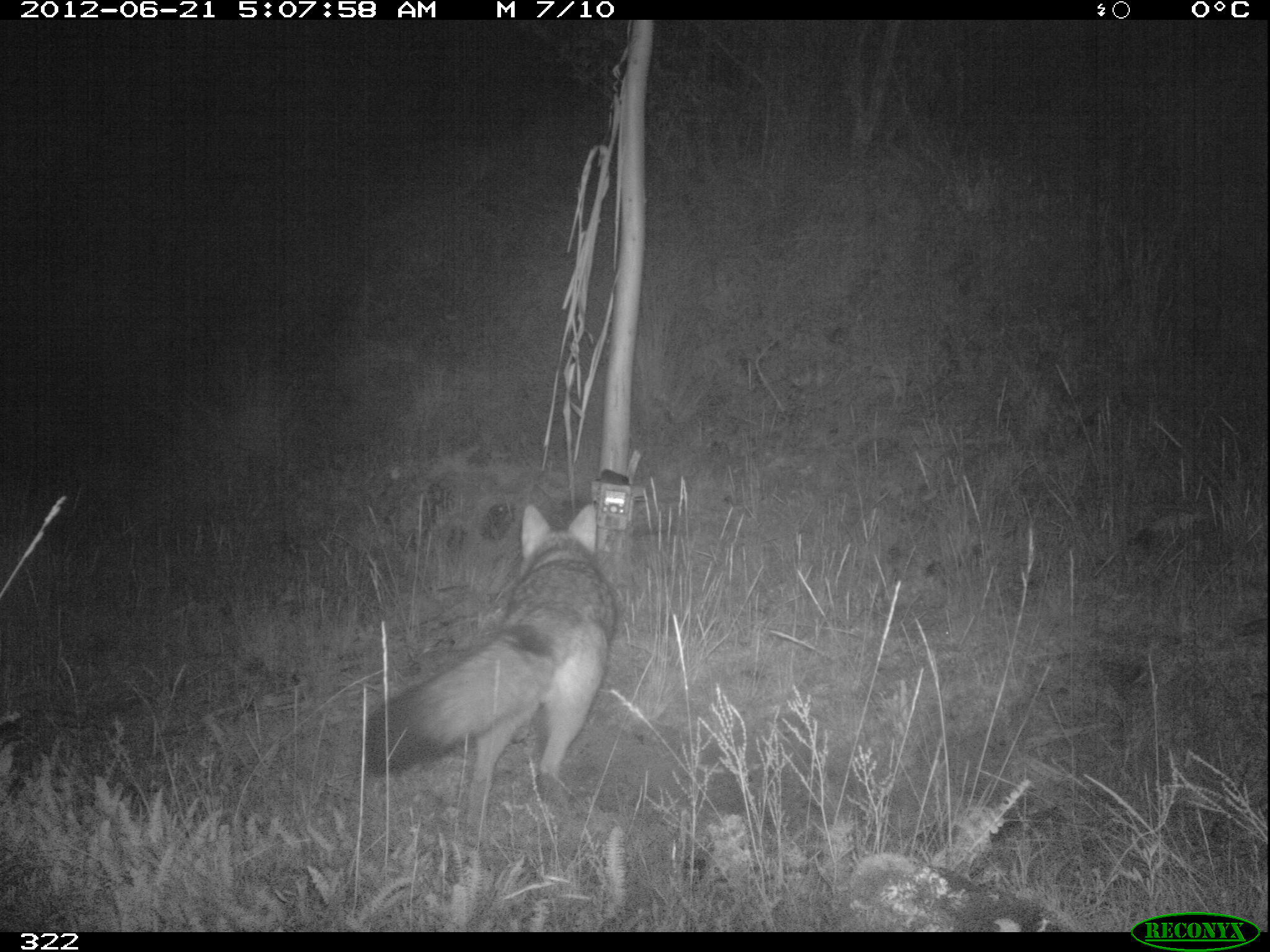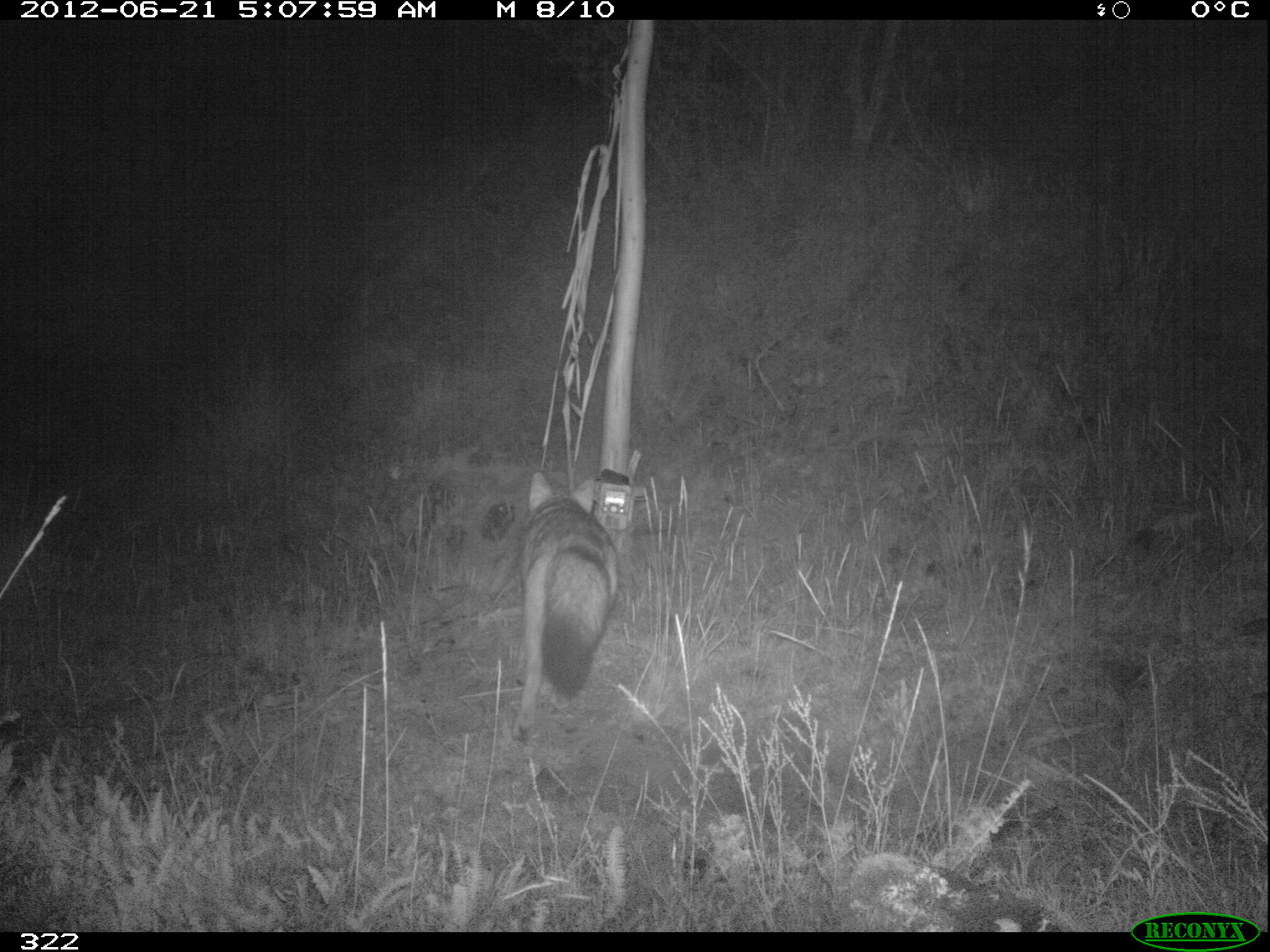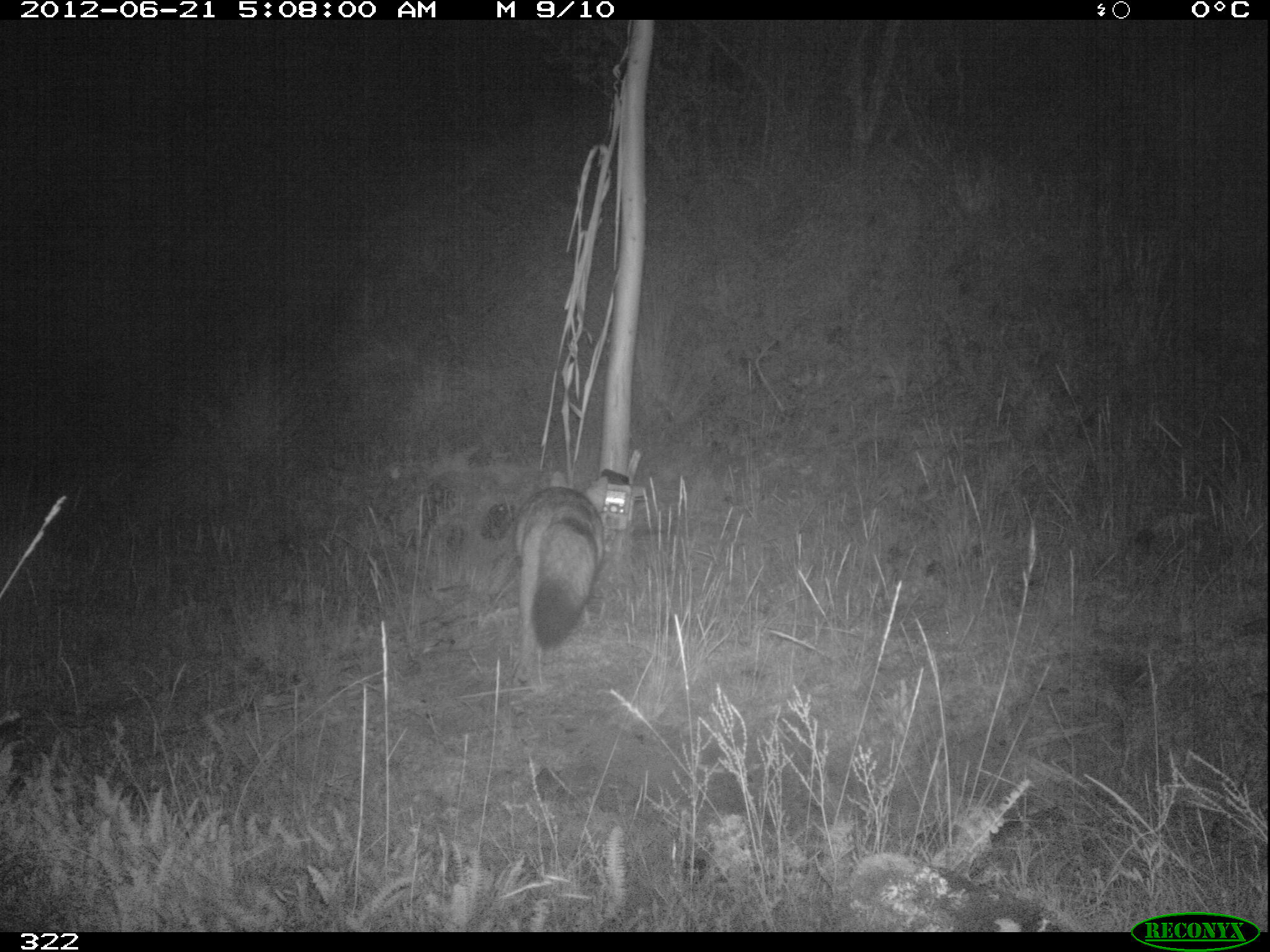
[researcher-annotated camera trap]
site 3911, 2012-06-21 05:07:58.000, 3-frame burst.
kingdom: Animalia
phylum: Chordata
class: Mammalia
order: Carnivora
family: Canidae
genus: Lycalopex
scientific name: Lycalopex culpaeus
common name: culpeo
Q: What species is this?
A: Lycalopex culpaeus (culpeo).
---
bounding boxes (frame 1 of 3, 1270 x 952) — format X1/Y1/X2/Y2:
lycalopex culpaeus: 356/503/618/841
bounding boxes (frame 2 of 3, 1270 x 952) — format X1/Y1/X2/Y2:
lycalopex culpaeus: 511/471/620/741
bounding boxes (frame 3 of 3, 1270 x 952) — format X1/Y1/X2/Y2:
lycalopex culpaeus: 509/470/608/686